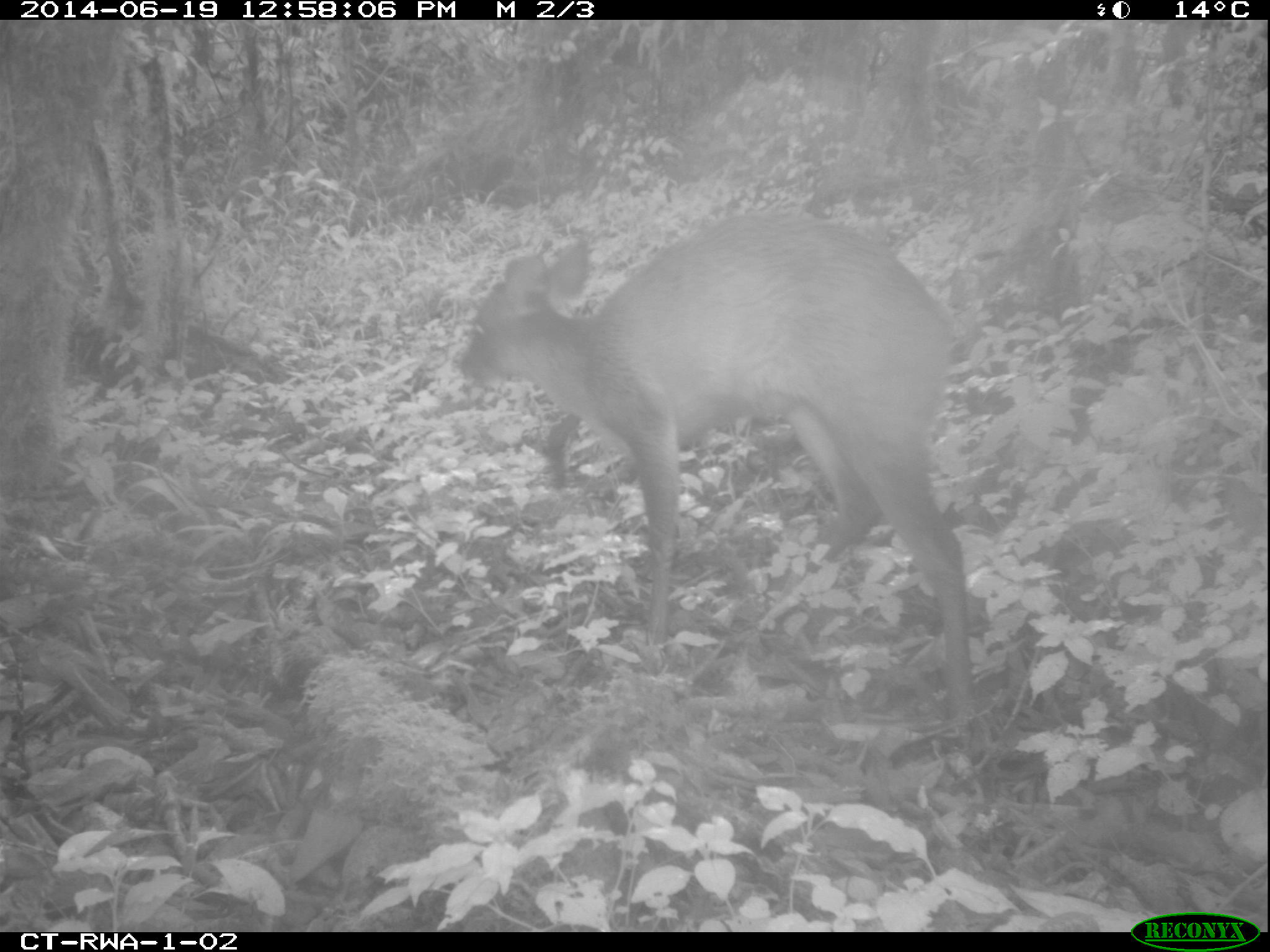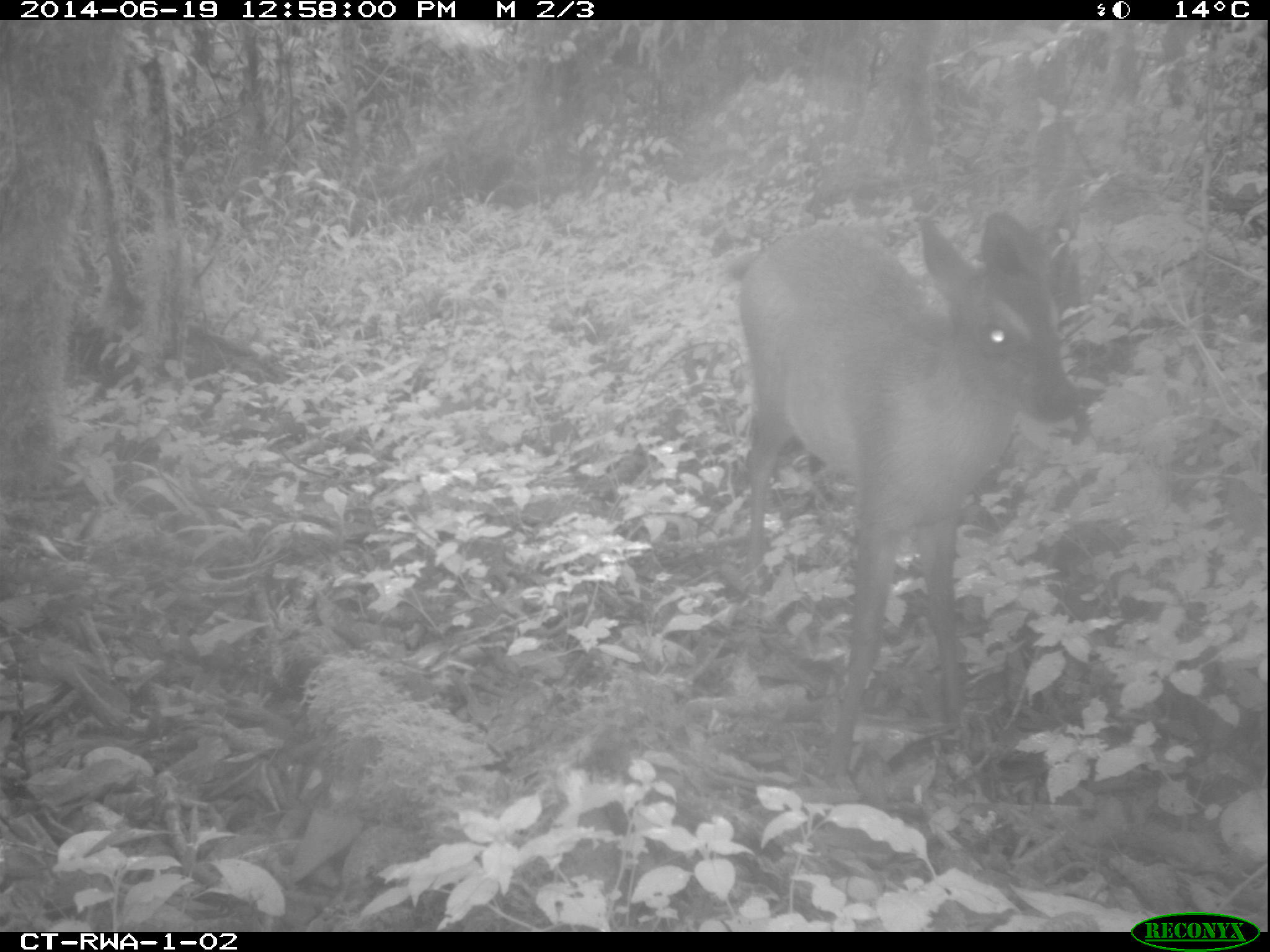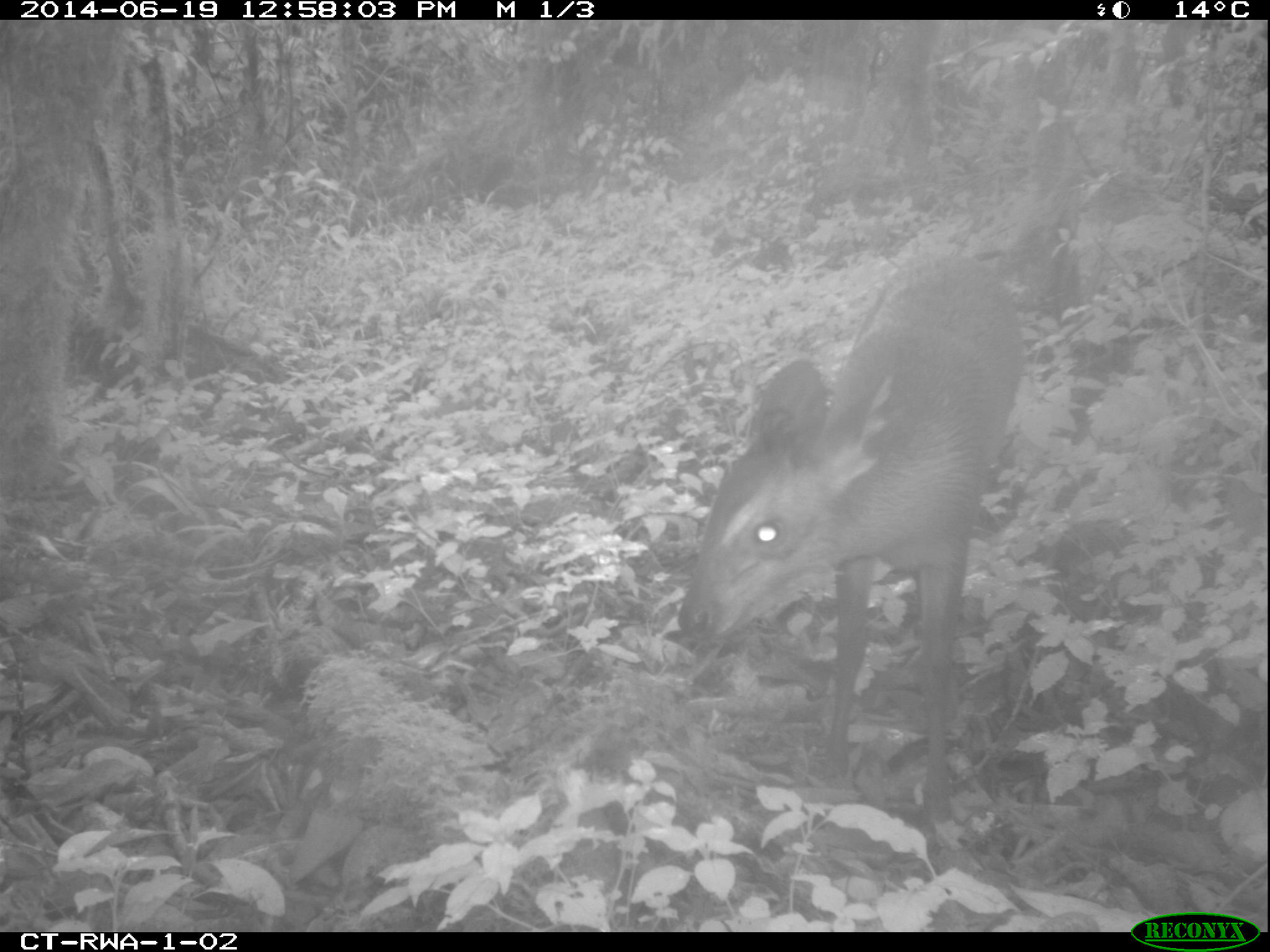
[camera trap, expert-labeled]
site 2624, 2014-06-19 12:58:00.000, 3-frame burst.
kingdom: Animalia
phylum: Chordata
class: Mammalia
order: Artiodactyla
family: Bovidae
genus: Cephalophus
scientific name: Cephalophus nigrifrons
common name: black-fronted duiker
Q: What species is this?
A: Cephalophus nigrifrons (black-fronted duiker).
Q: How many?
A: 1.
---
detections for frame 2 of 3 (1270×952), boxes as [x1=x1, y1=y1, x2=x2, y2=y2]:
cephalophus nigrifrons: [x1=736, y1=207, x2=1081, y2=780]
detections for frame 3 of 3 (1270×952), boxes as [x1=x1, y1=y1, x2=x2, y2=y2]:
cephalophus nigrifrons: [x1=675, y1=254, x2=1024, y2=822]